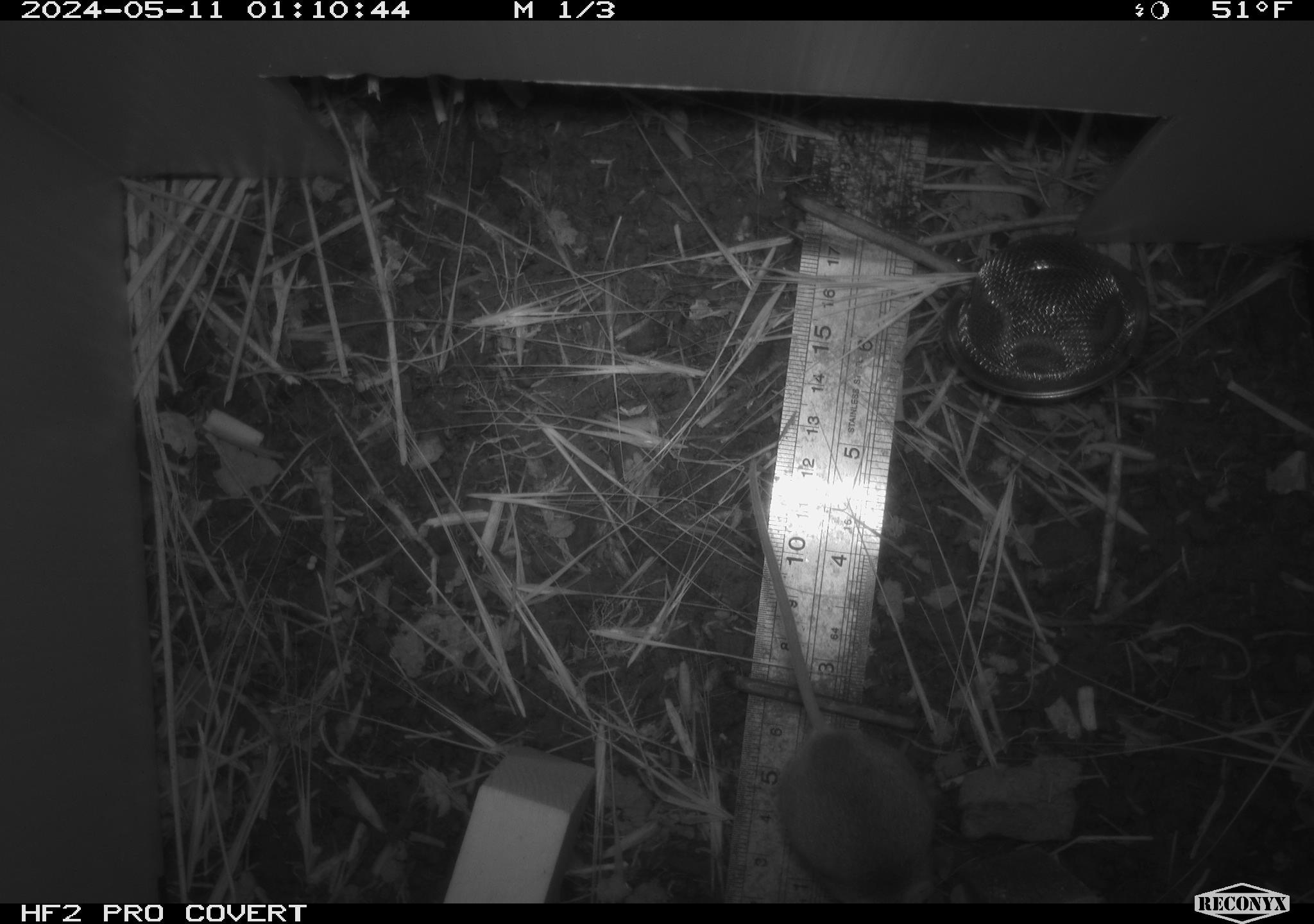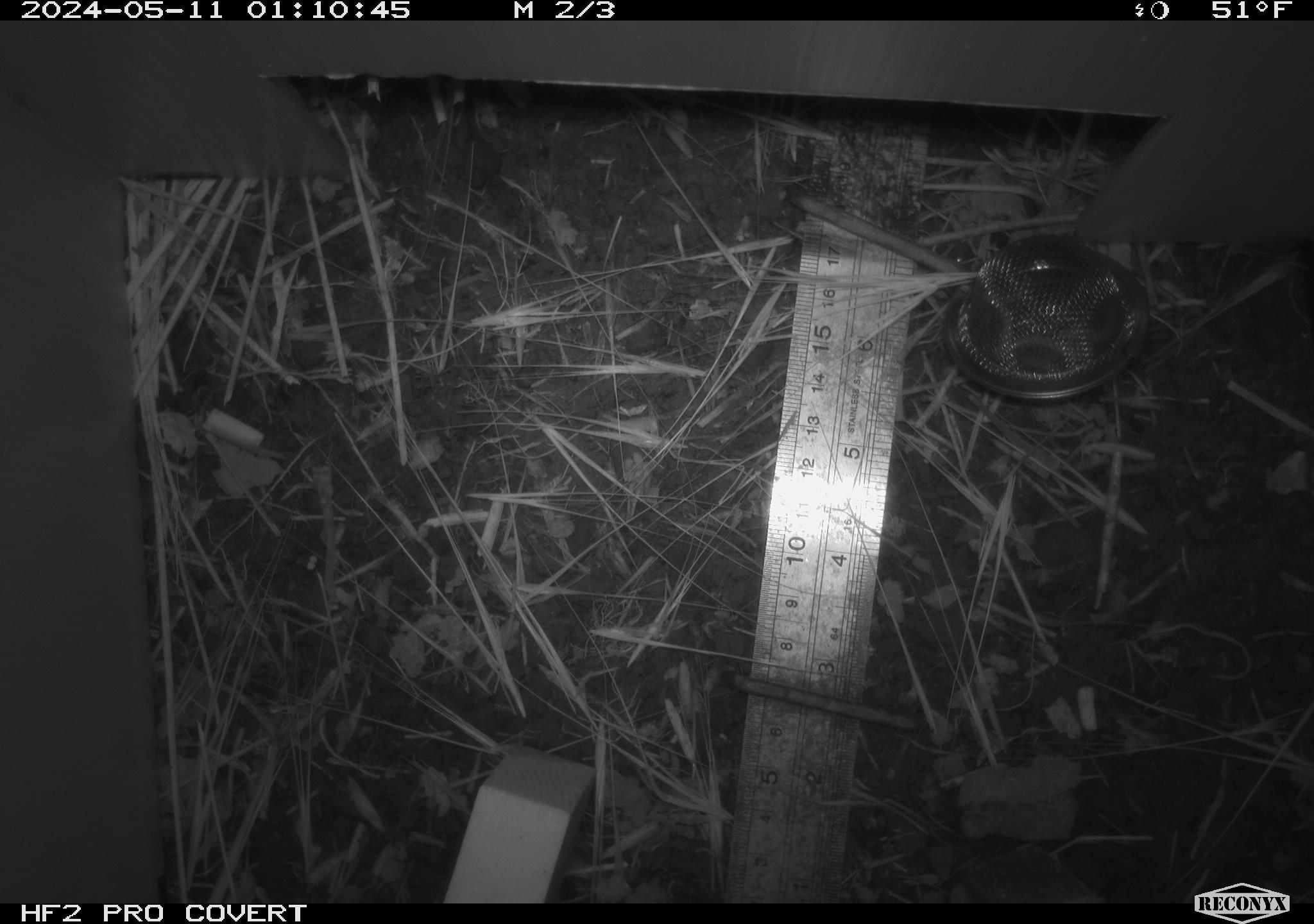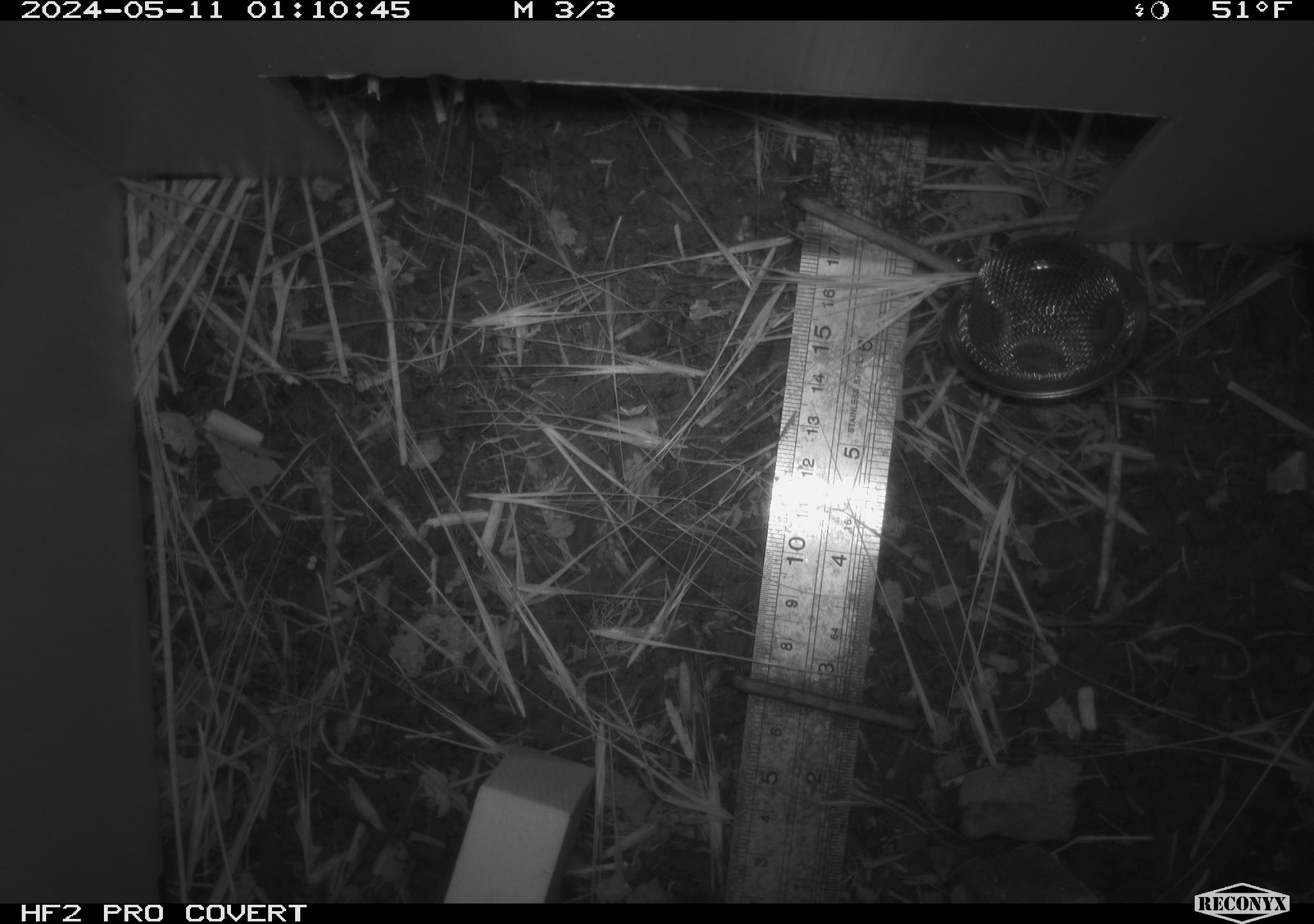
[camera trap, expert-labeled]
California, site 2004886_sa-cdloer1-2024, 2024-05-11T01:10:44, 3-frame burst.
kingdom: Animalia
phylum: Chordata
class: Mammalia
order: Rodentia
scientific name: Rodentia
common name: mouse species